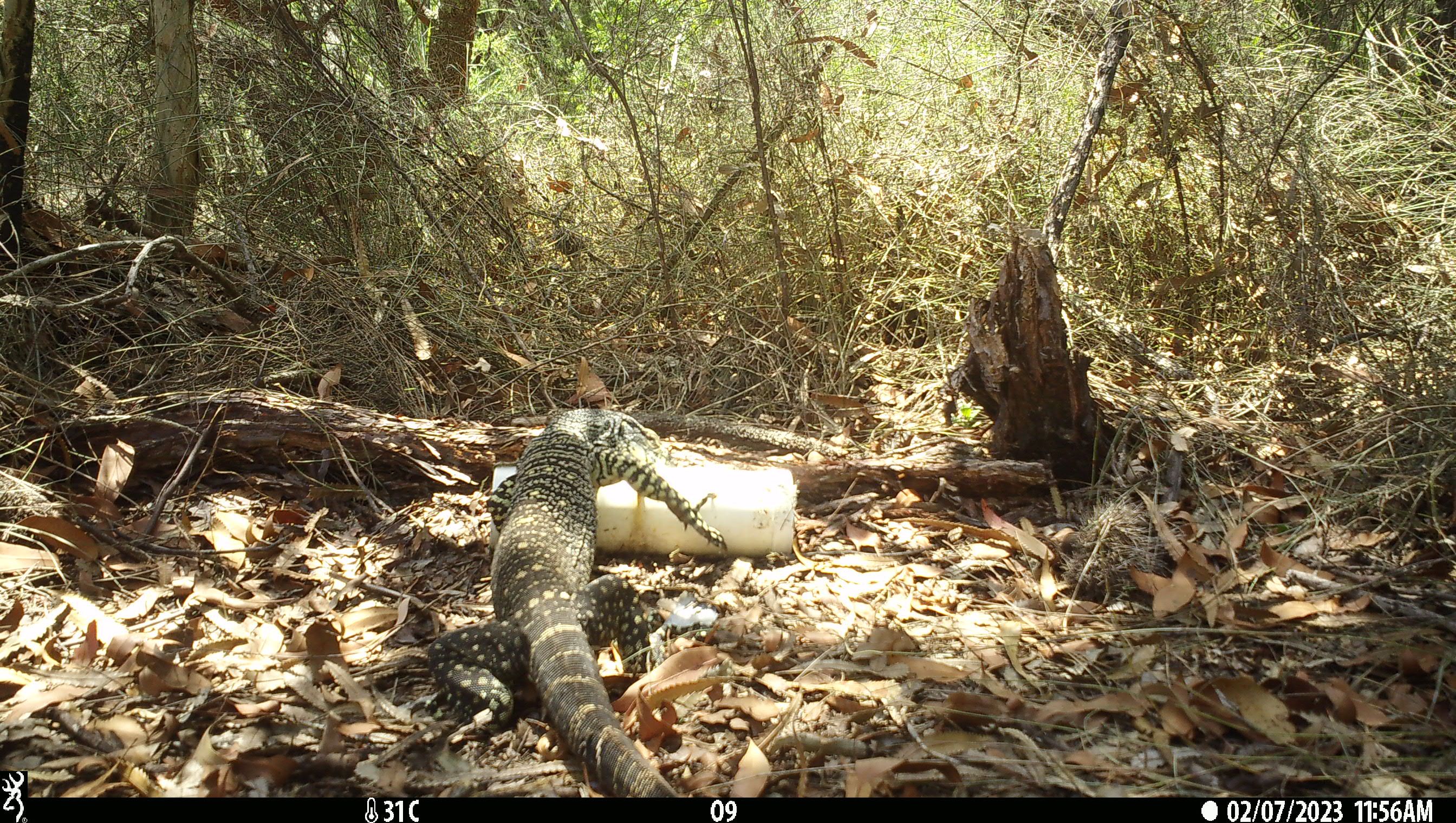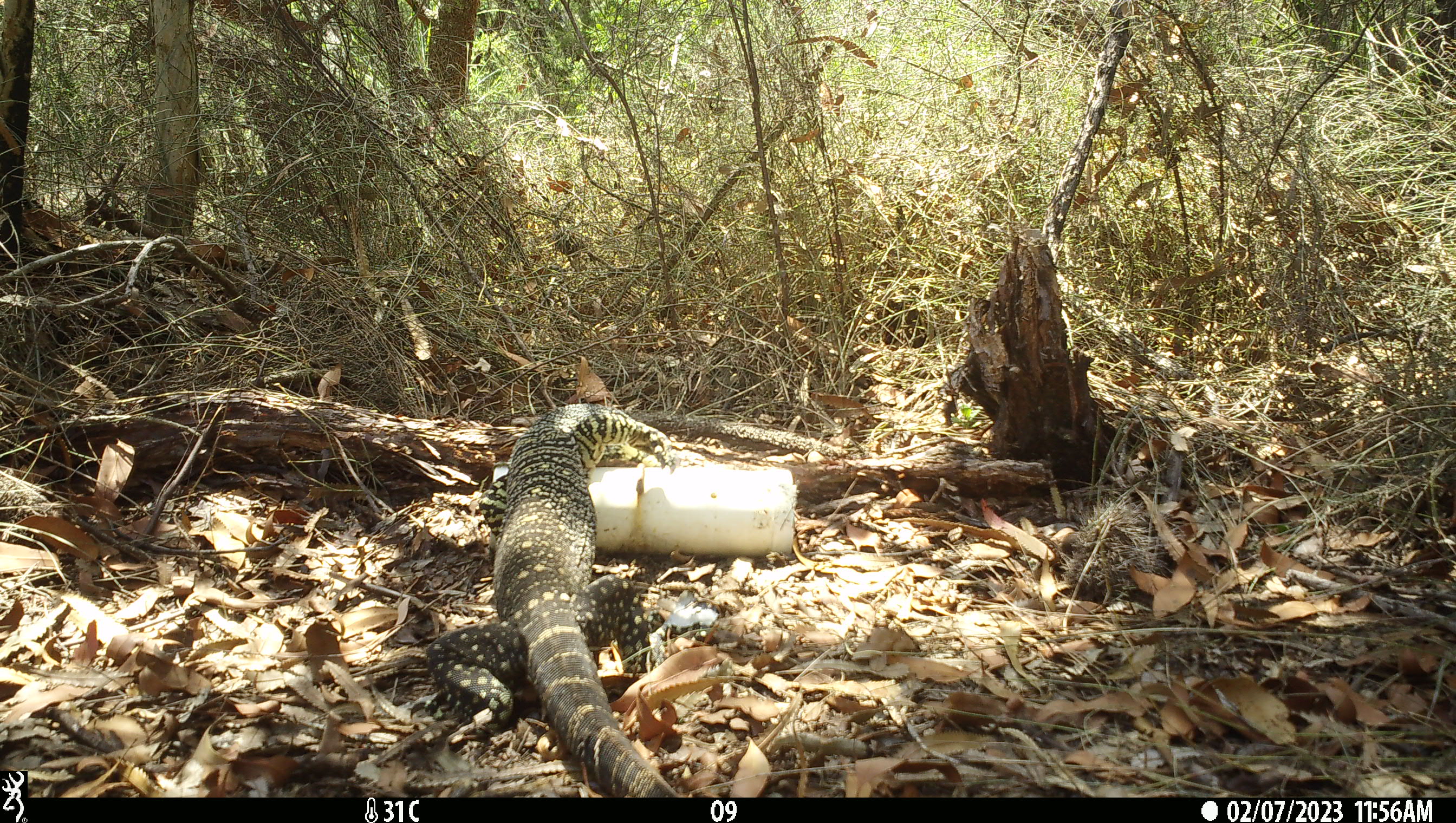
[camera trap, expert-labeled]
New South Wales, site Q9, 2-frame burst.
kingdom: Animalia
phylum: Chordata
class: Reptilia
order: Squamata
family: Varanidae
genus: Varanus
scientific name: Varanus varius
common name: lace monitor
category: goanna